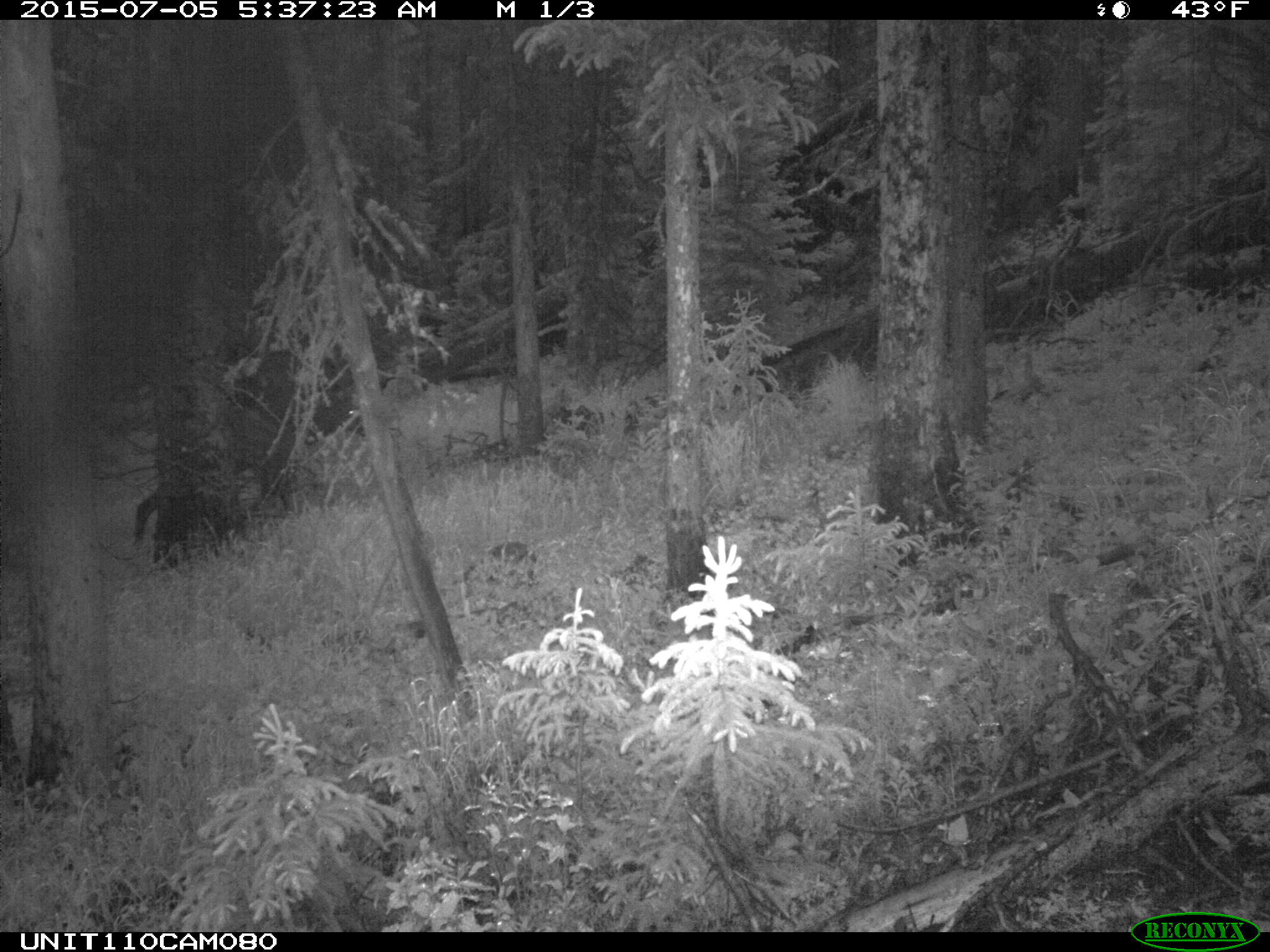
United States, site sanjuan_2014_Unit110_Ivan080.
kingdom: Animalia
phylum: Chordata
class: Mammalia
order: Artiodactyla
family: Cervidae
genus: Cervus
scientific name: Cervus elaphus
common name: red deer